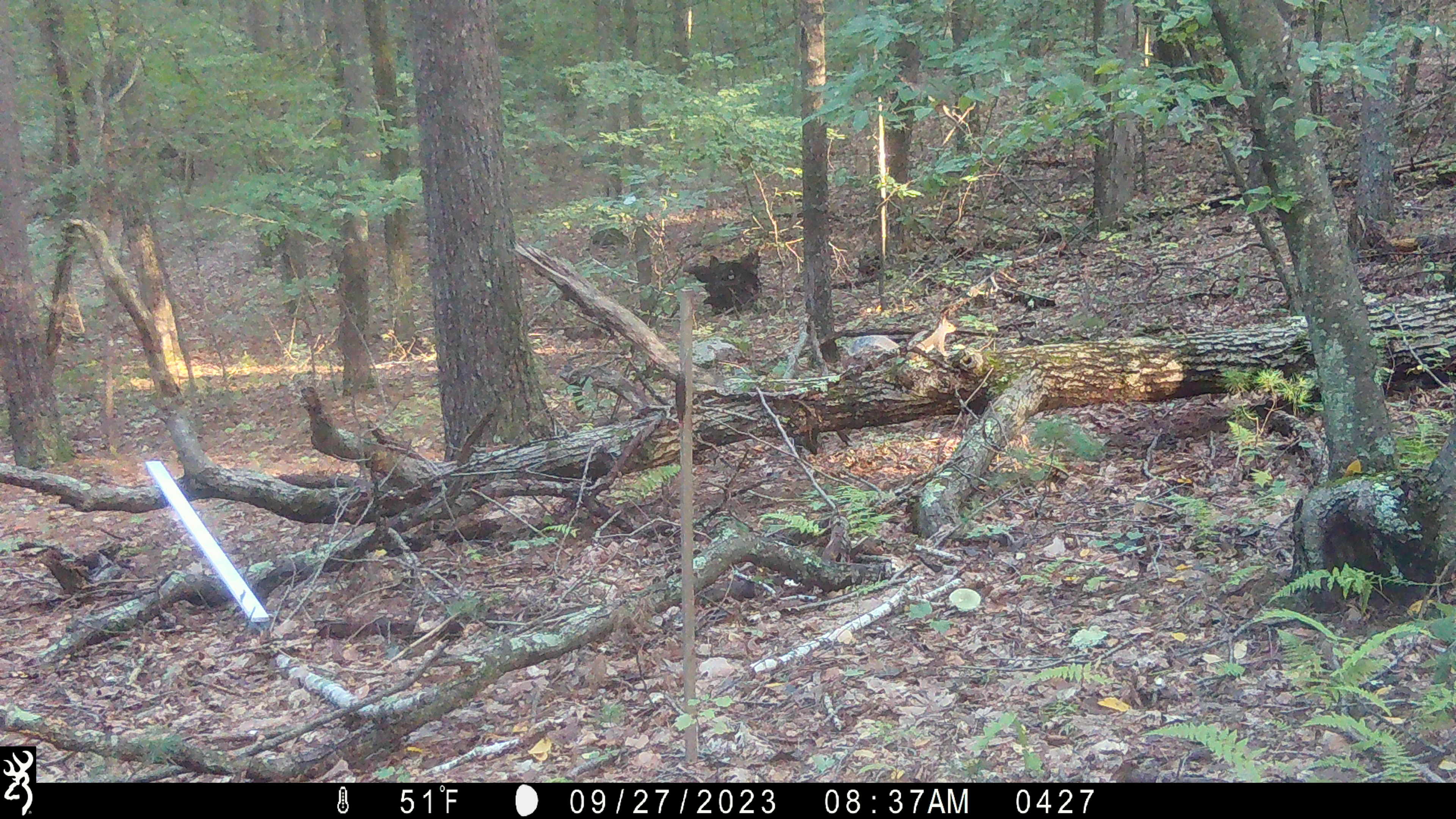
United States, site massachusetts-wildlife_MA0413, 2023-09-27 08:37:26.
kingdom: Animalia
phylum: Chordata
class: Mammalia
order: Rodentia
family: Sciuridae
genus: Sciurus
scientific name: Sciurus carolinensis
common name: gray squirrel